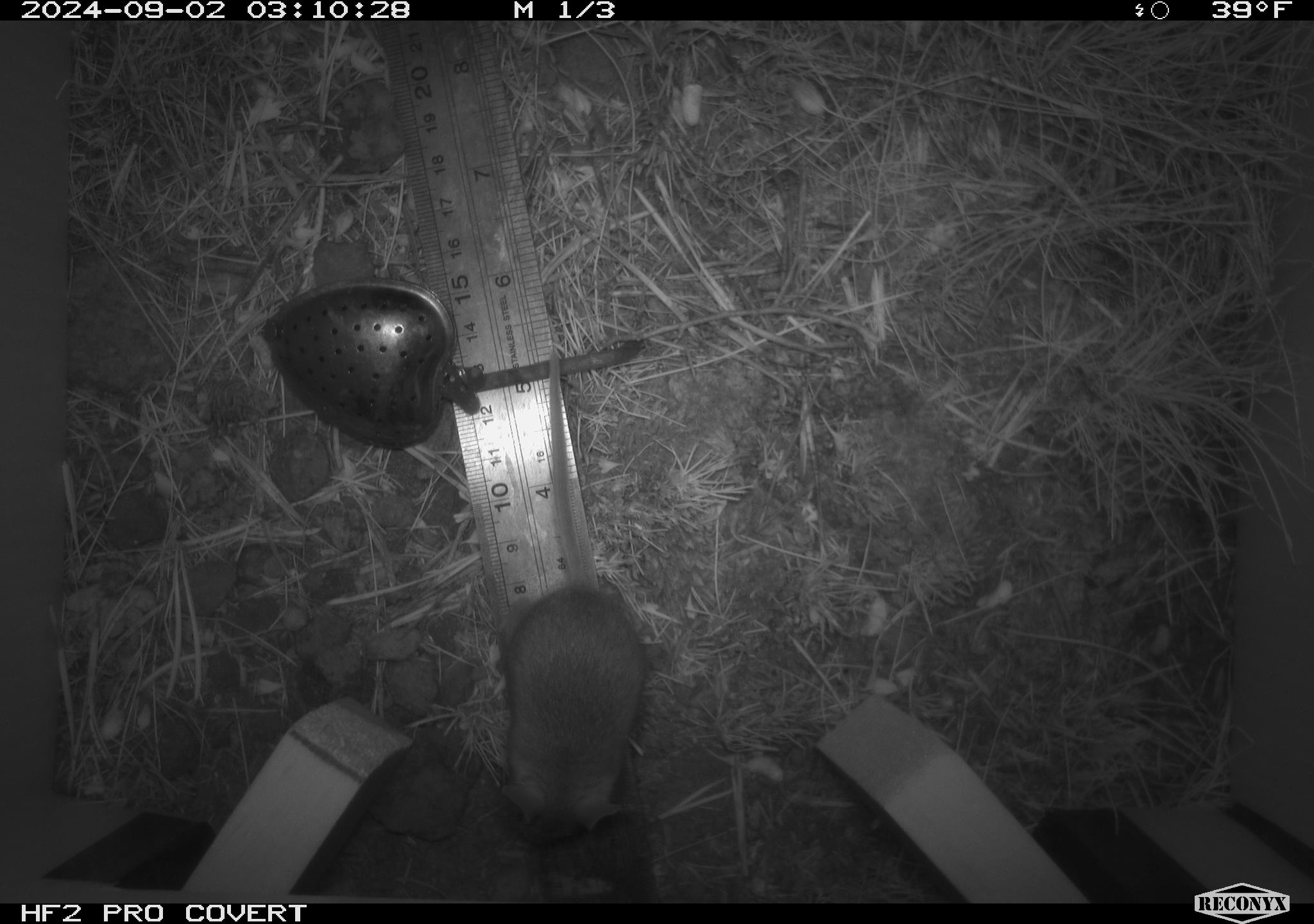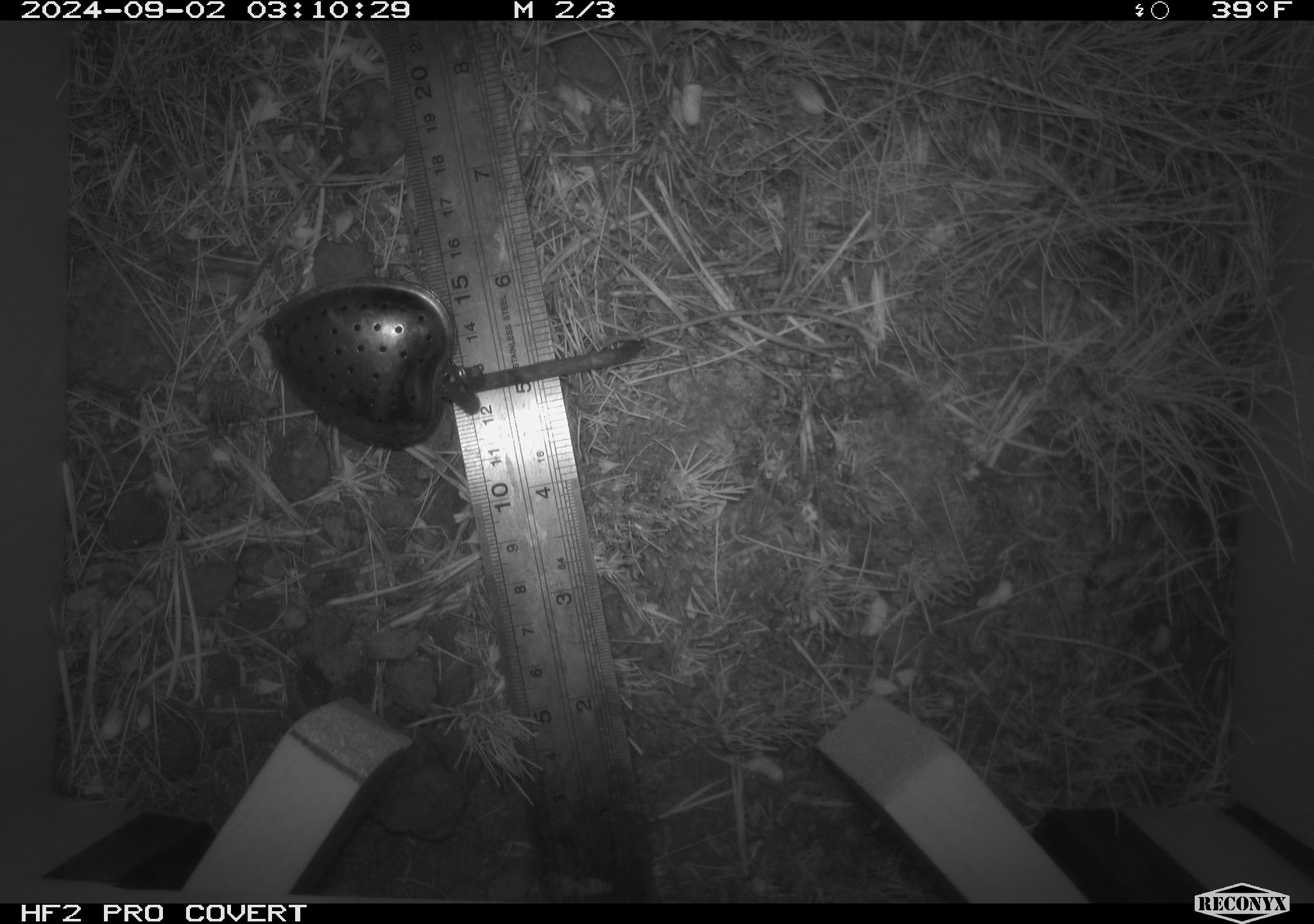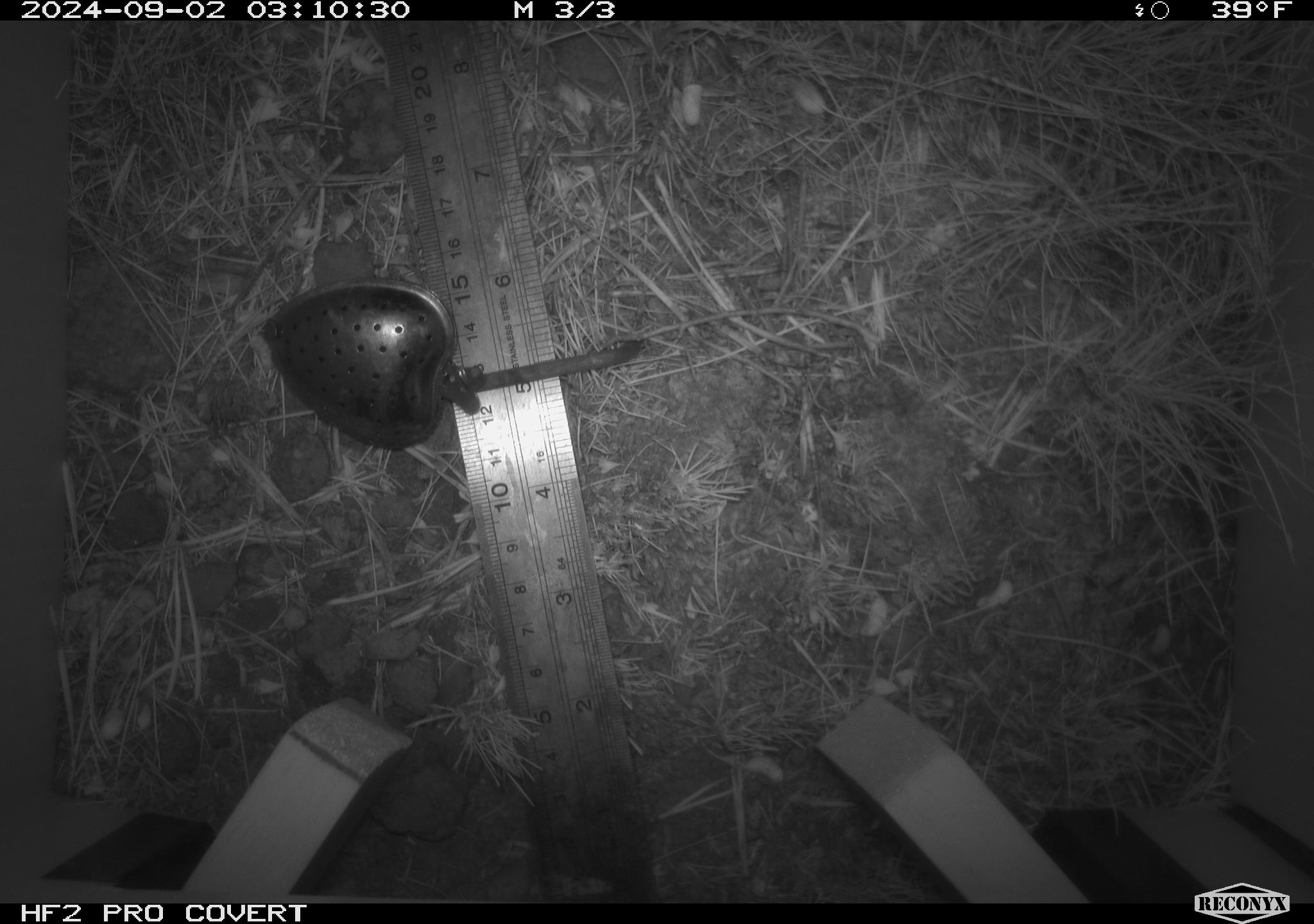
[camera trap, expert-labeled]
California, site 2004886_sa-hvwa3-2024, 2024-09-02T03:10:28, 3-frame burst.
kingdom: Animalia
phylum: Chordata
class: Mammalia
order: Rodentia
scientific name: Rodentia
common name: mouse species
Mouse species (Rodentia).